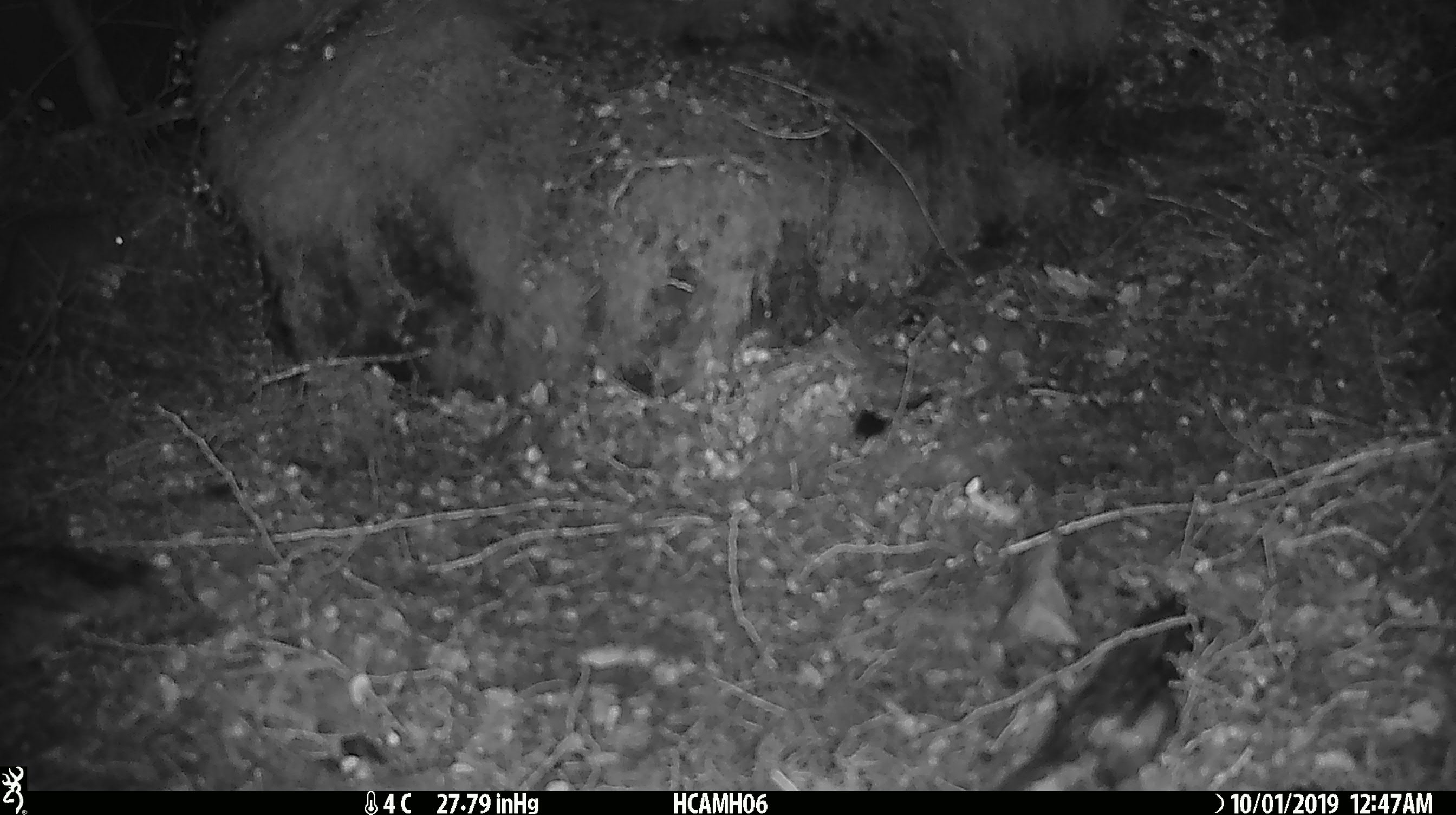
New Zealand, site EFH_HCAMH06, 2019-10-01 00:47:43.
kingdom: Animalia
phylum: Chordata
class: Mammalia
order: Rodentia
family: Muridae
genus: Mus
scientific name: Mus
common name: mouse